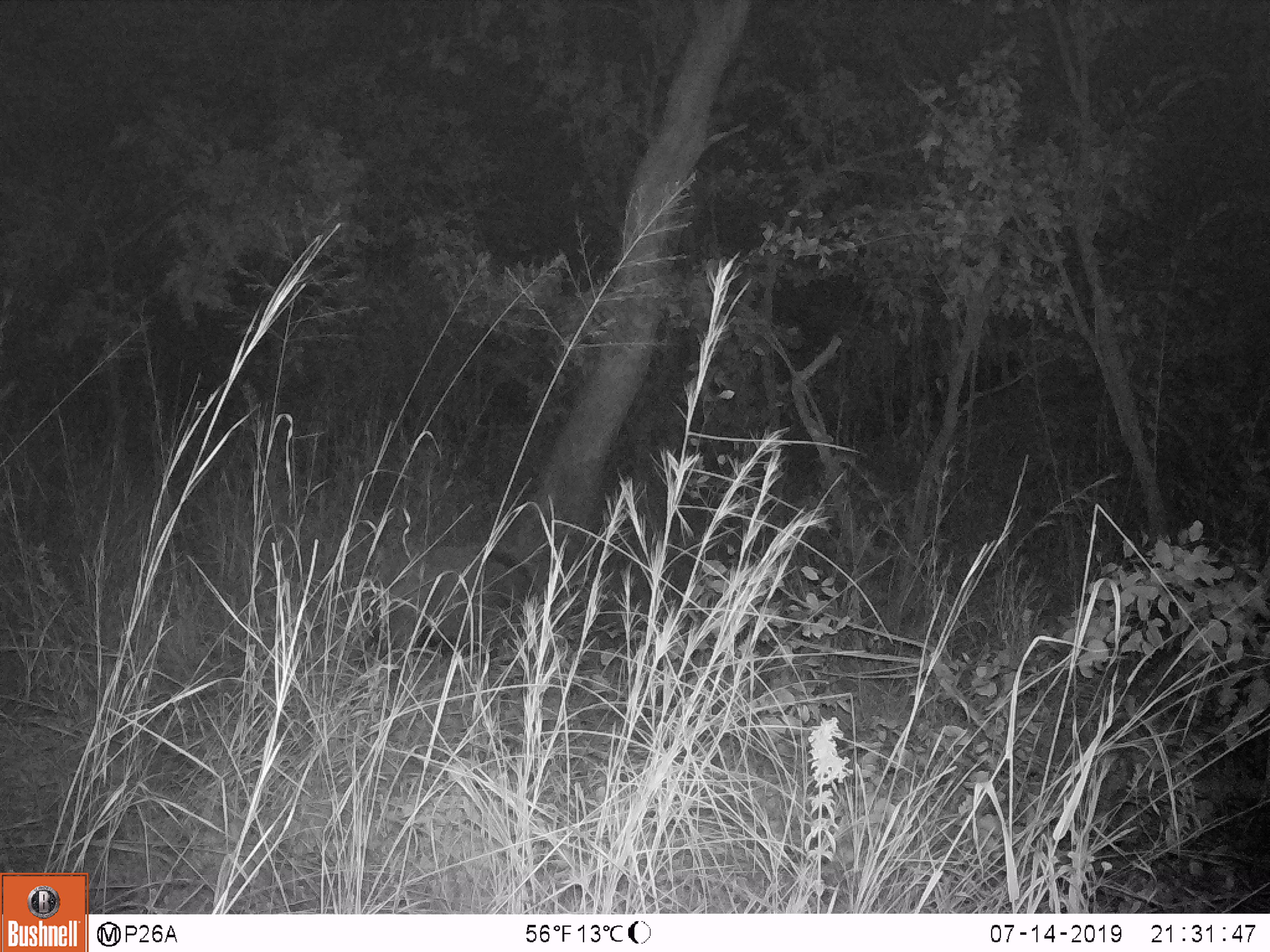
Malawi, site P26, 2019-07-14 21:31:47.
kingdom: Animalia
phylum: Chordata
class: Mammalia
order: Artiodactyla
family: Suidae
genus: Potamochoerus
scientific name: Potamochoerus larvatus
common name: bushpig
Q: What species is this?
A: Bushpig (Potamochoerus larvatus).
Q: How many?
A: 1.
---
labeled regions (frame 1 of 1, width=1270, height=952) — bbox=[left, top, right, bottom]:
bushpig: bbox=[355, 543, 546, 670]